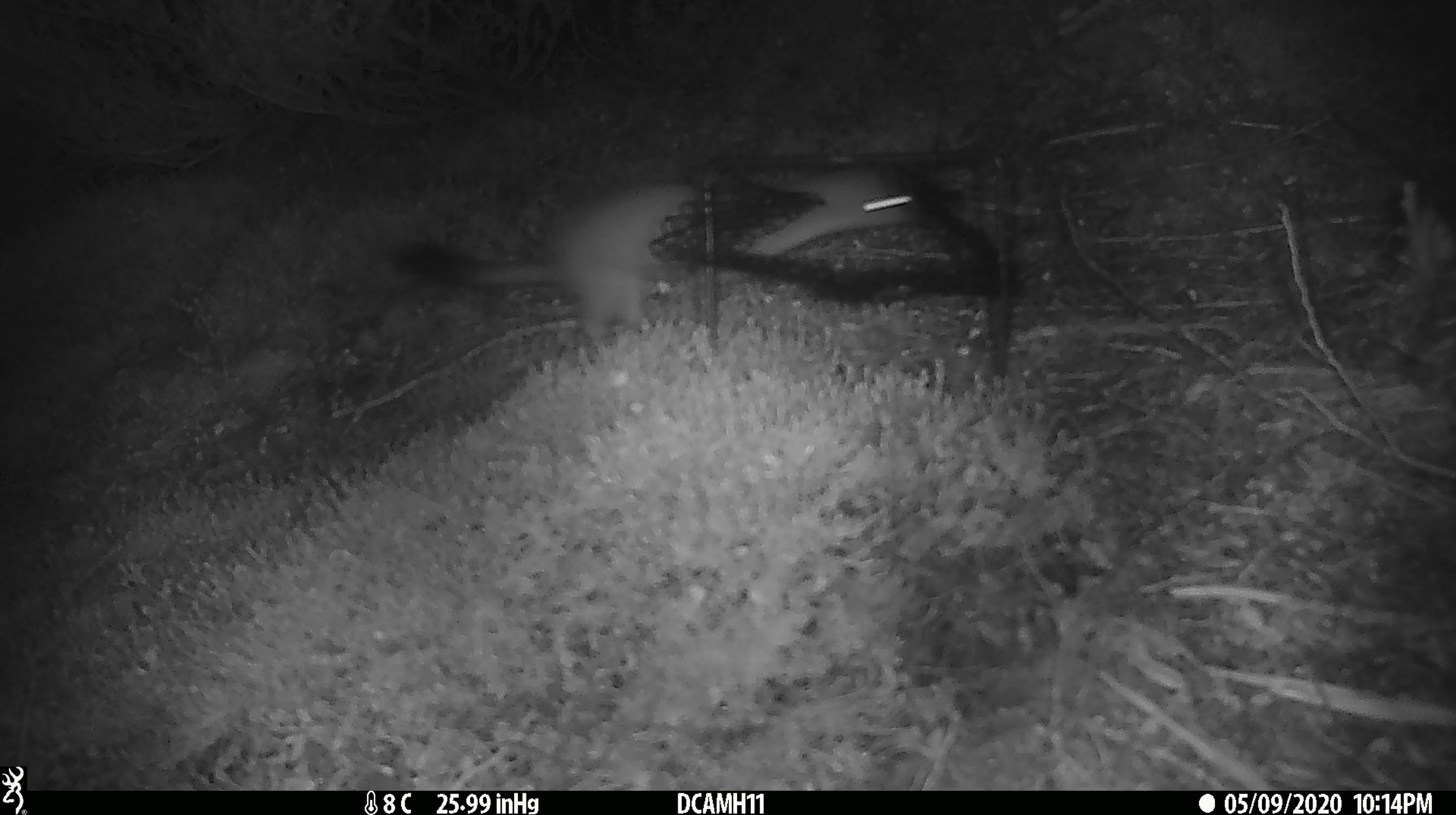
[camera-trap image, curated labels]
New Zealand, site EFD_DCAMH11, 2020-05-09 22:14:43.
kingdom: Animalia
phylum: Chordata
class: Mammalia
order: Carnivora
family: Mustelidae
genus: Mustela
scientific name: Mustela erminea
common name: stoat